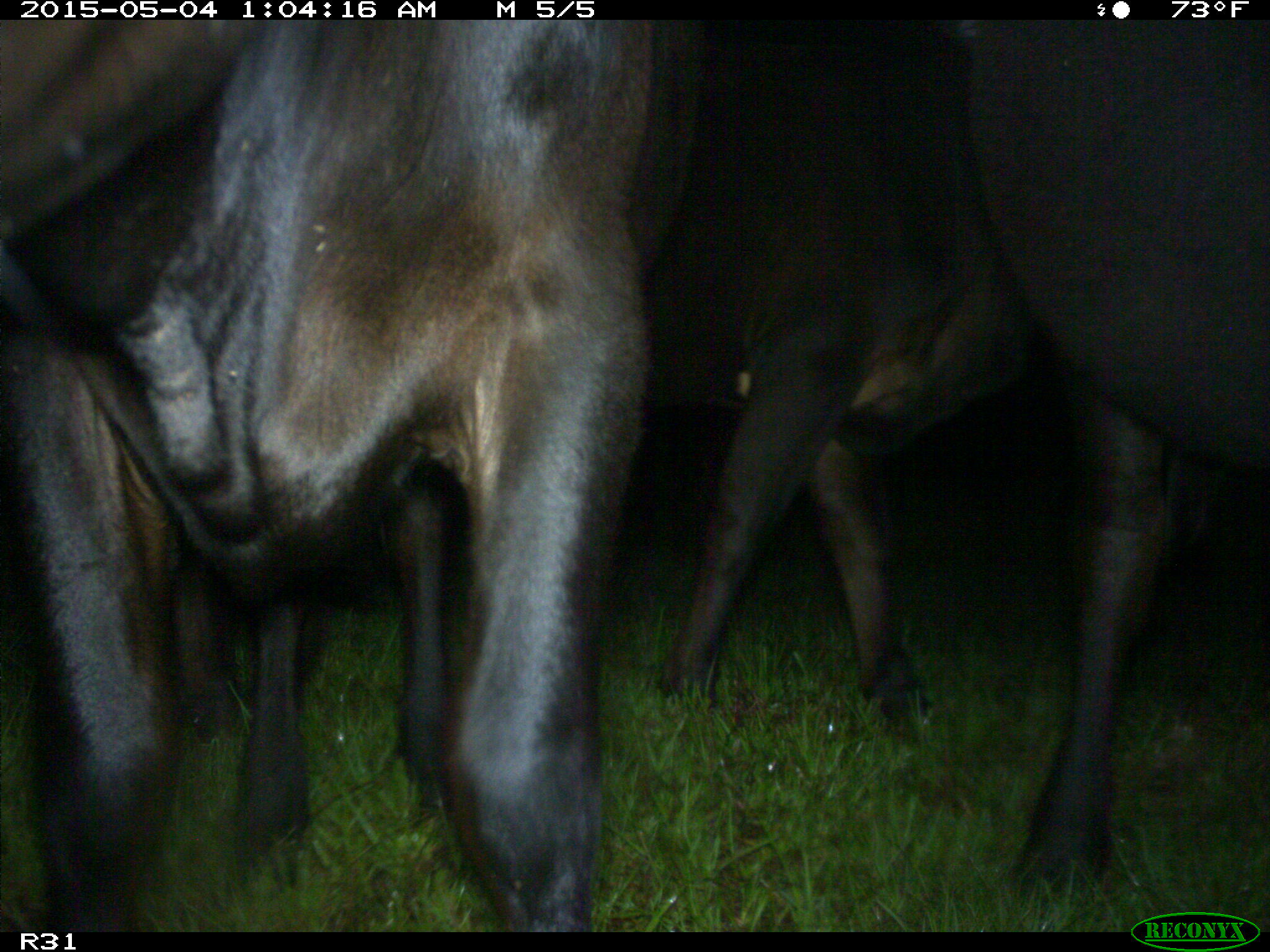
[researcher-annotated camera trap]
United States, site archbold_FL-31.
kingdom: Animalia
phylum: Chordata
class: Mammalia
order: Artiodactyla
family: Bovidae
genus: Bos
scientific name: Bos taurus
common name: domestic cow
Bos taurus (domestic cow).